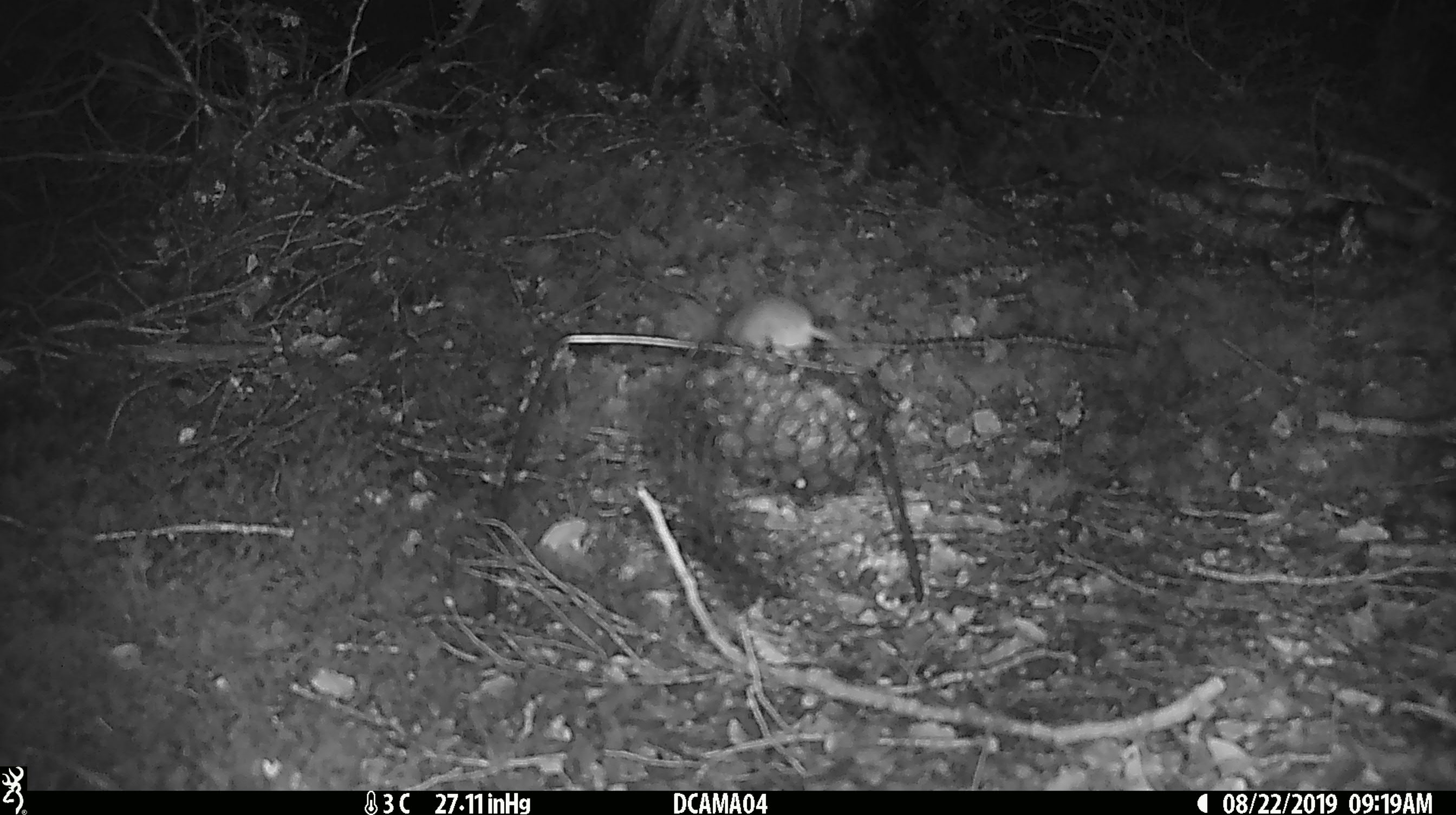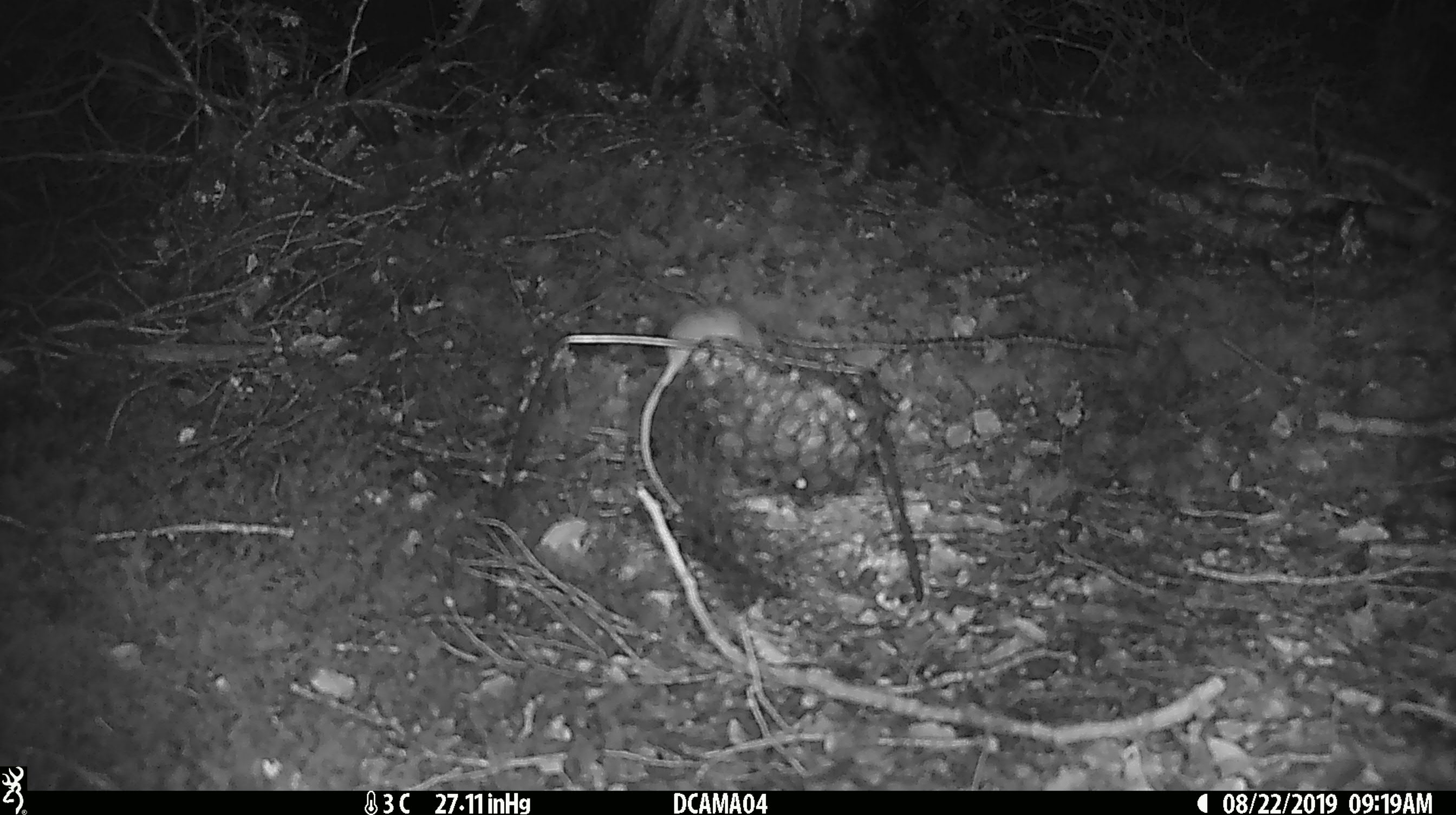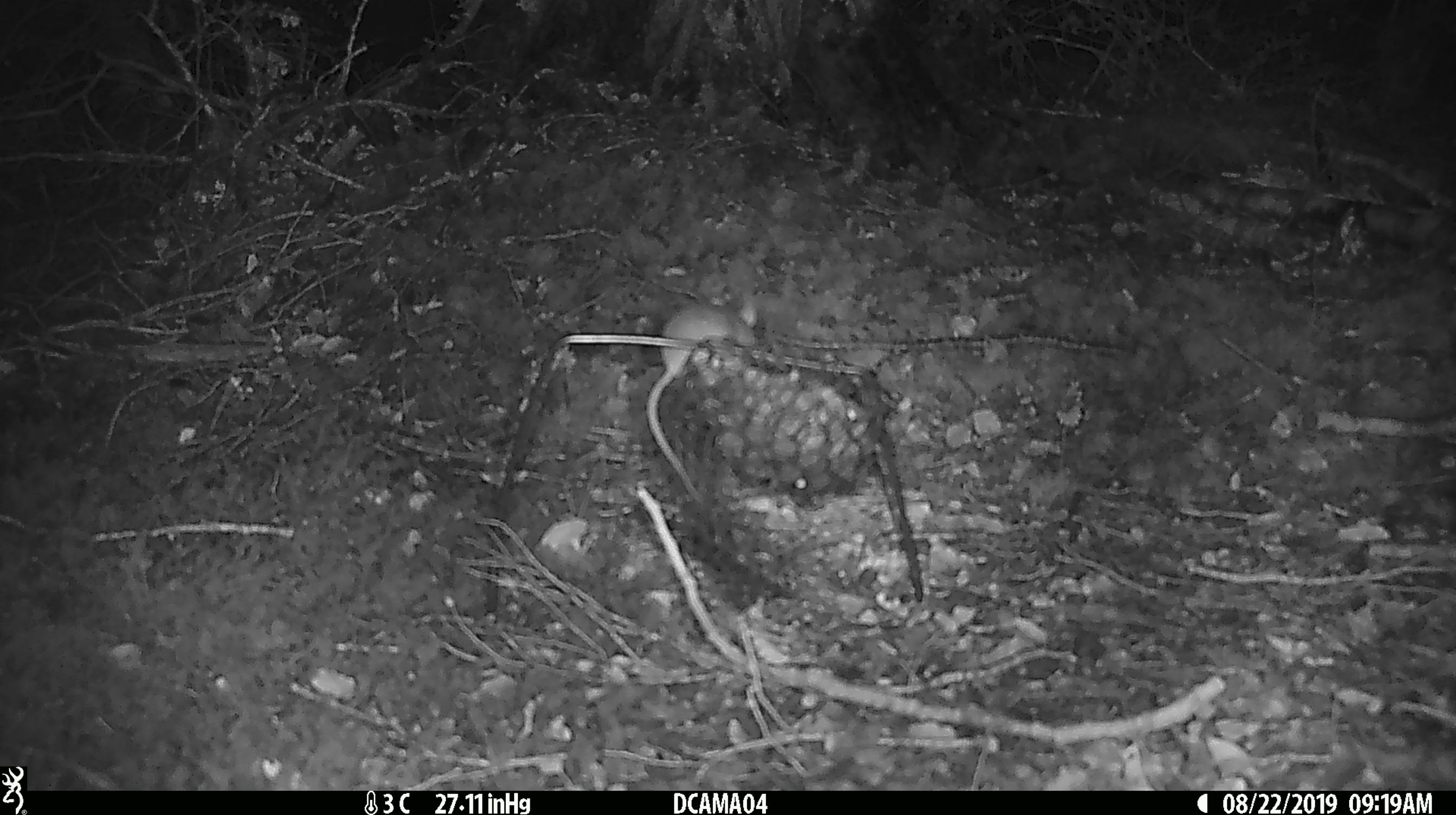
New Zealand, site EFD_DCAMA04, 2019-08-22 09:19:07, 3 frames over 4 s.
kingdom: Animalia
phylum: Chordata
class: Mammalia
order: Rodentia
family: Muridae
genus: Mus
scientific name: Mus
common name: mouse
Mouse (Mus).